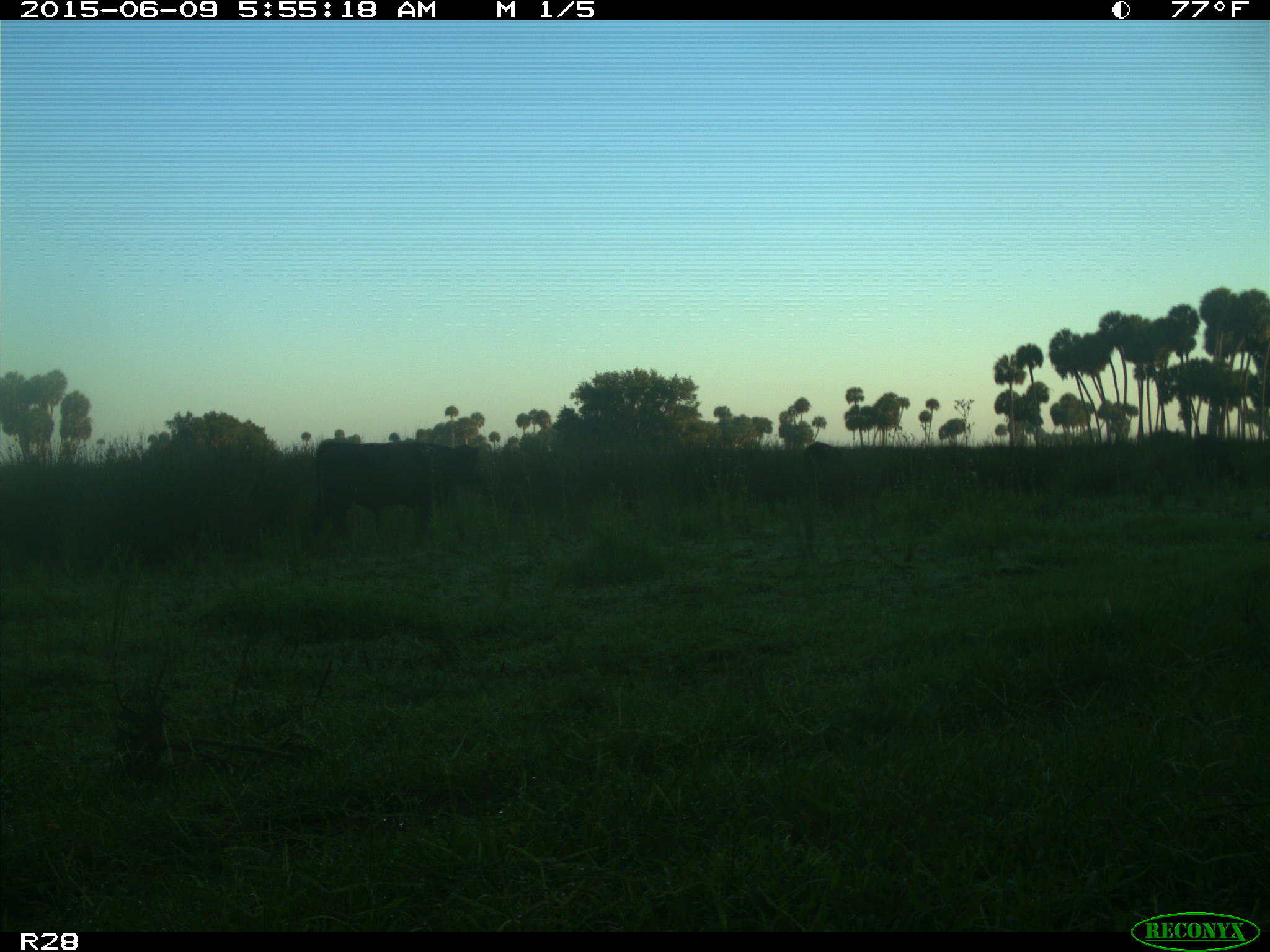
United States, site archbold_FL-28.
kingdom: Animalia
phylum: Chordata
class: Mammalia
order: Artiodactyla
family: Bovidae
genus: Bos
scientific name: Bos taurus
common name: domestic cow